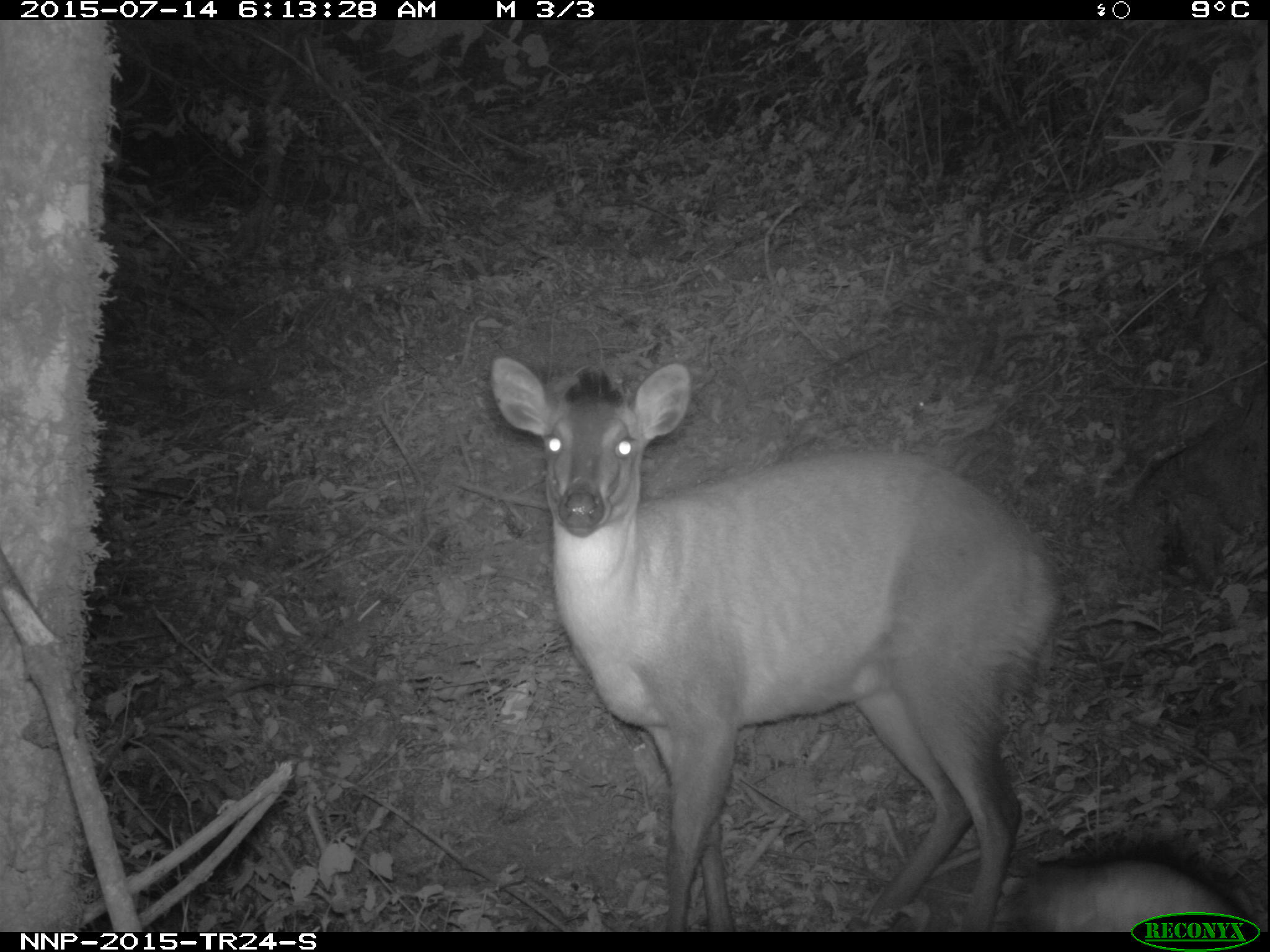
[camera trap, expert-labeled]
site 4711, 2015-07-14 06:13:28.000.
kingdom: Animalia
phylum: Chordata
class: Mammalia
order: Artiodactyla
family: Bovidae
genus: Cephalophus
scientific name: Cephalophus nigrifrons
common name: black-fronted duiker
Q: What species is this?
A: Cephalophus nigrifrons (black-fronted duiker).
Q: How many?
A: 1.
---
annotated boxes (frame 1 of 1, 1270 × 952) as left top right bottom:
cephalophus nigrifrons: 491 357 1060 932